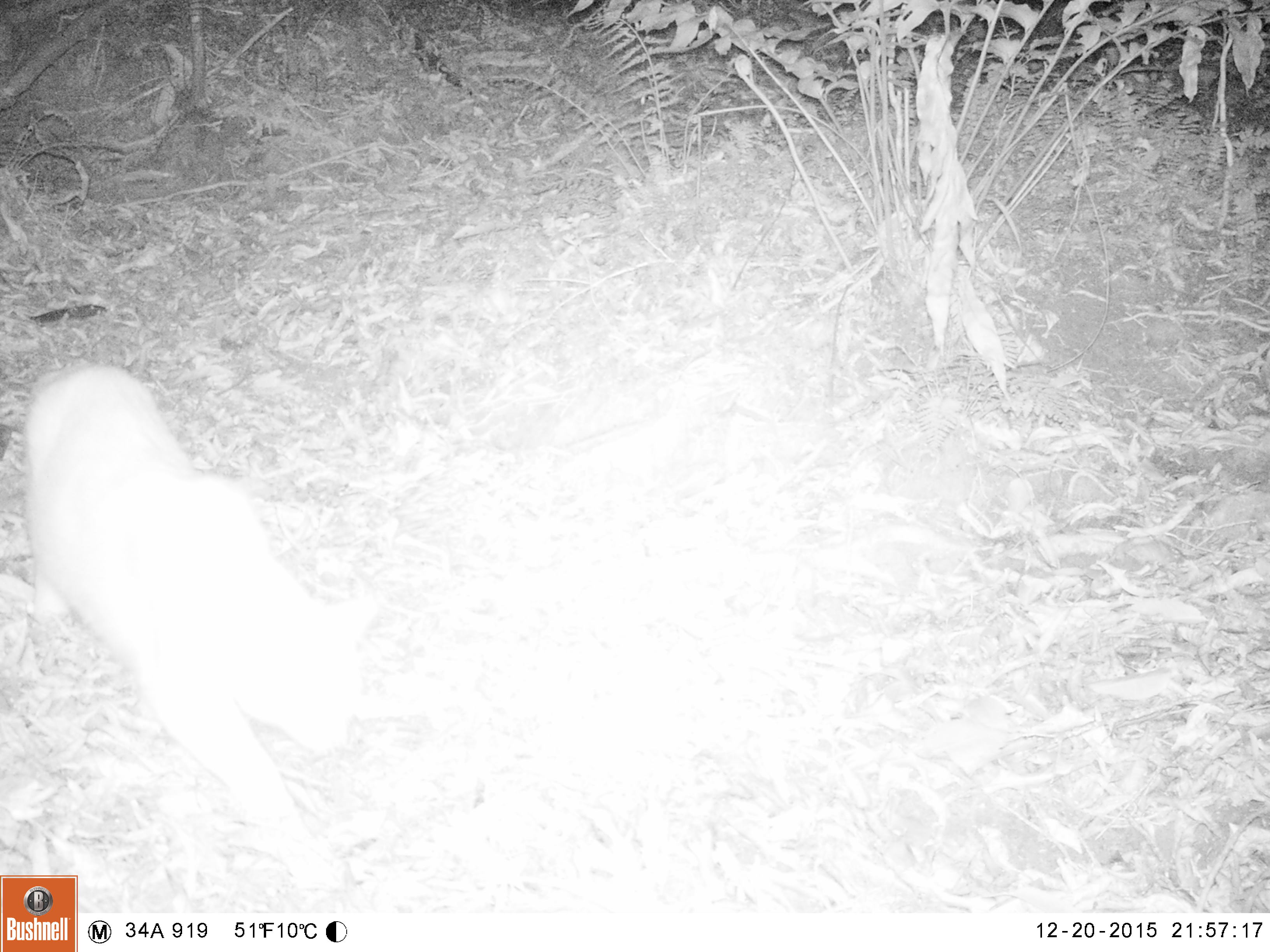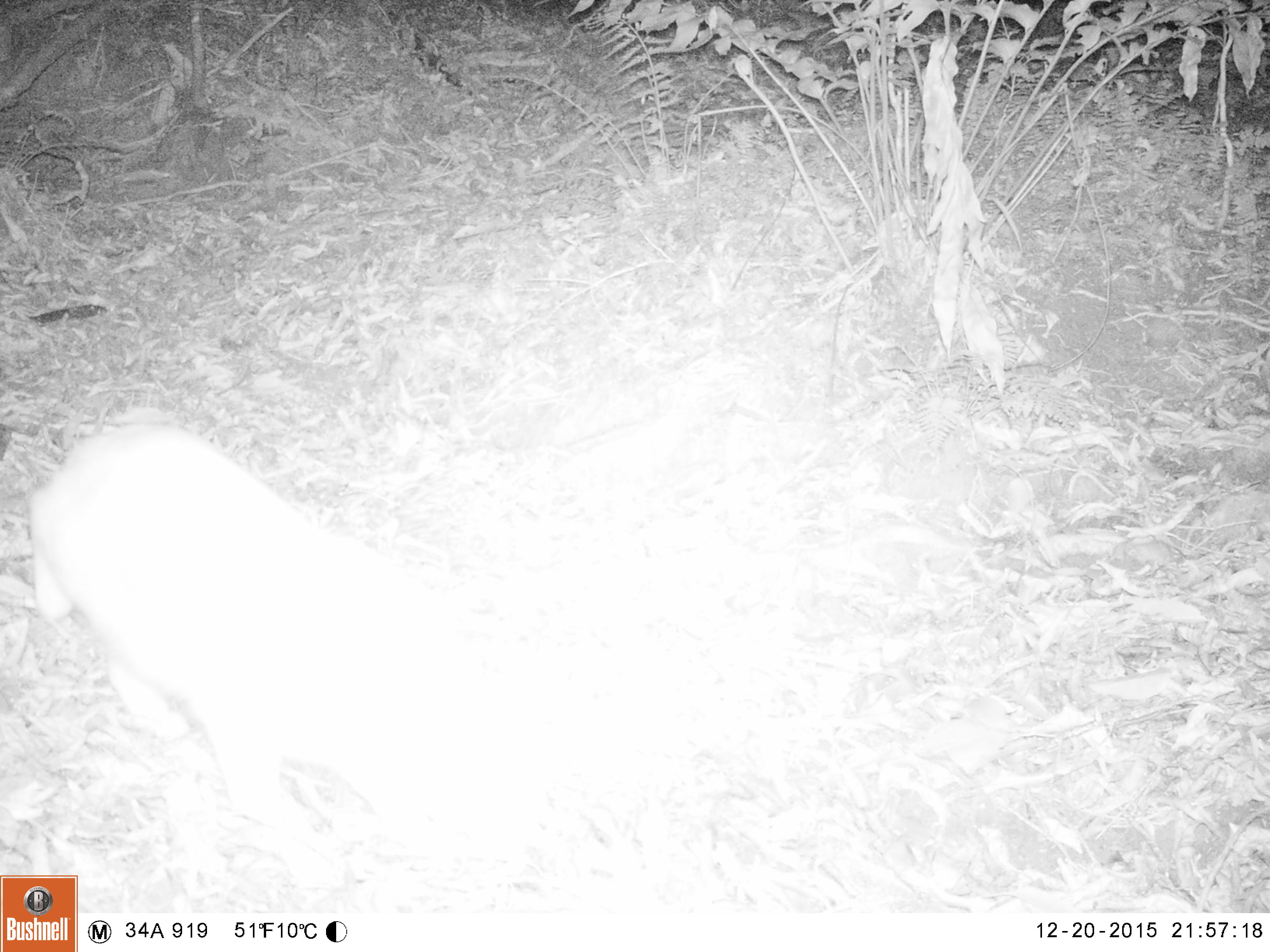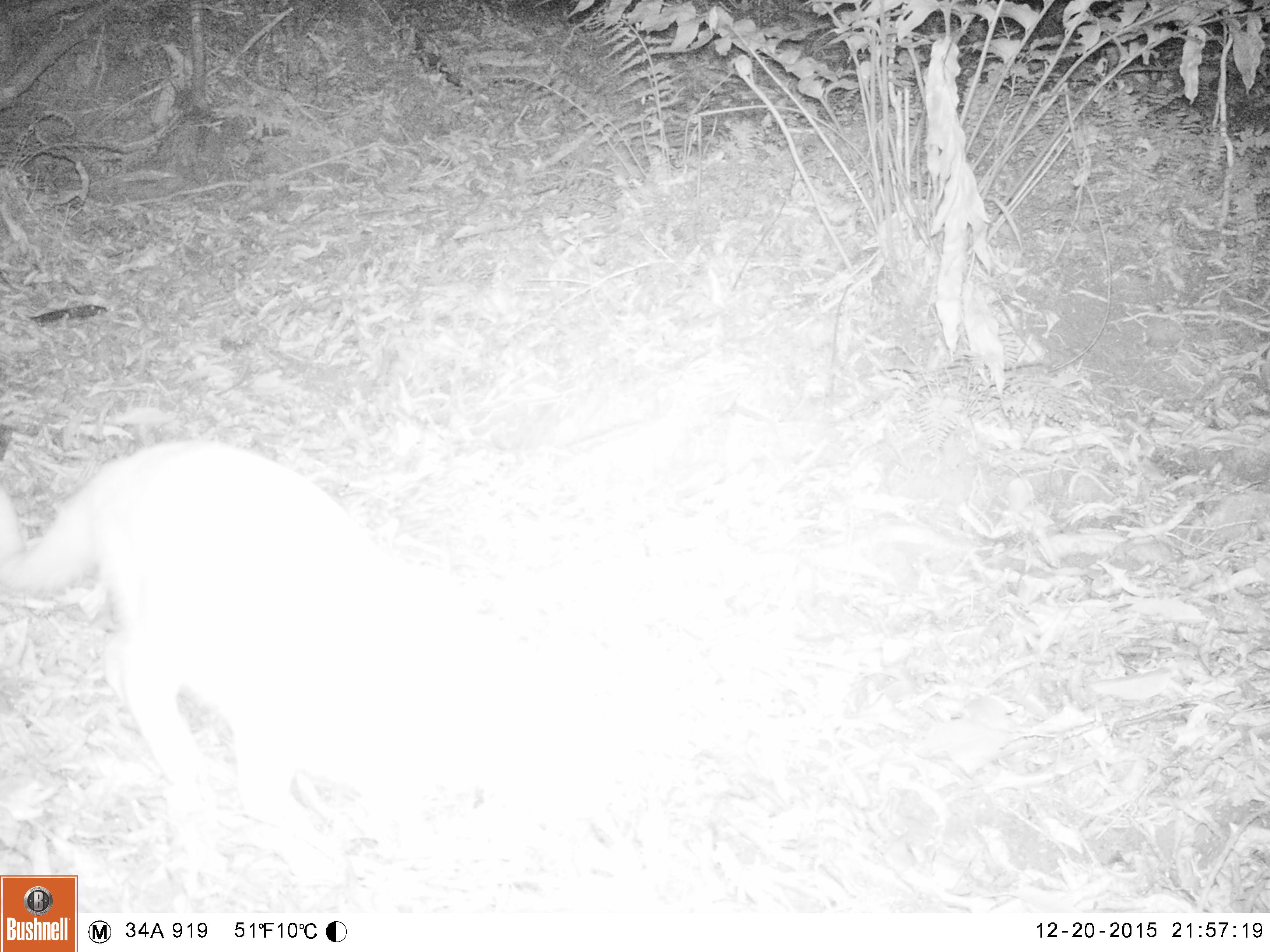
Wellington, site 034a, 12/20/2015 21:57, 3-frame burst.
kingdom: Animalia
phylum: Chordata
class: Mammalia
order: Carnivora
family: Felidae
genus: Felis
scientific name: Felis catus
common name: cat